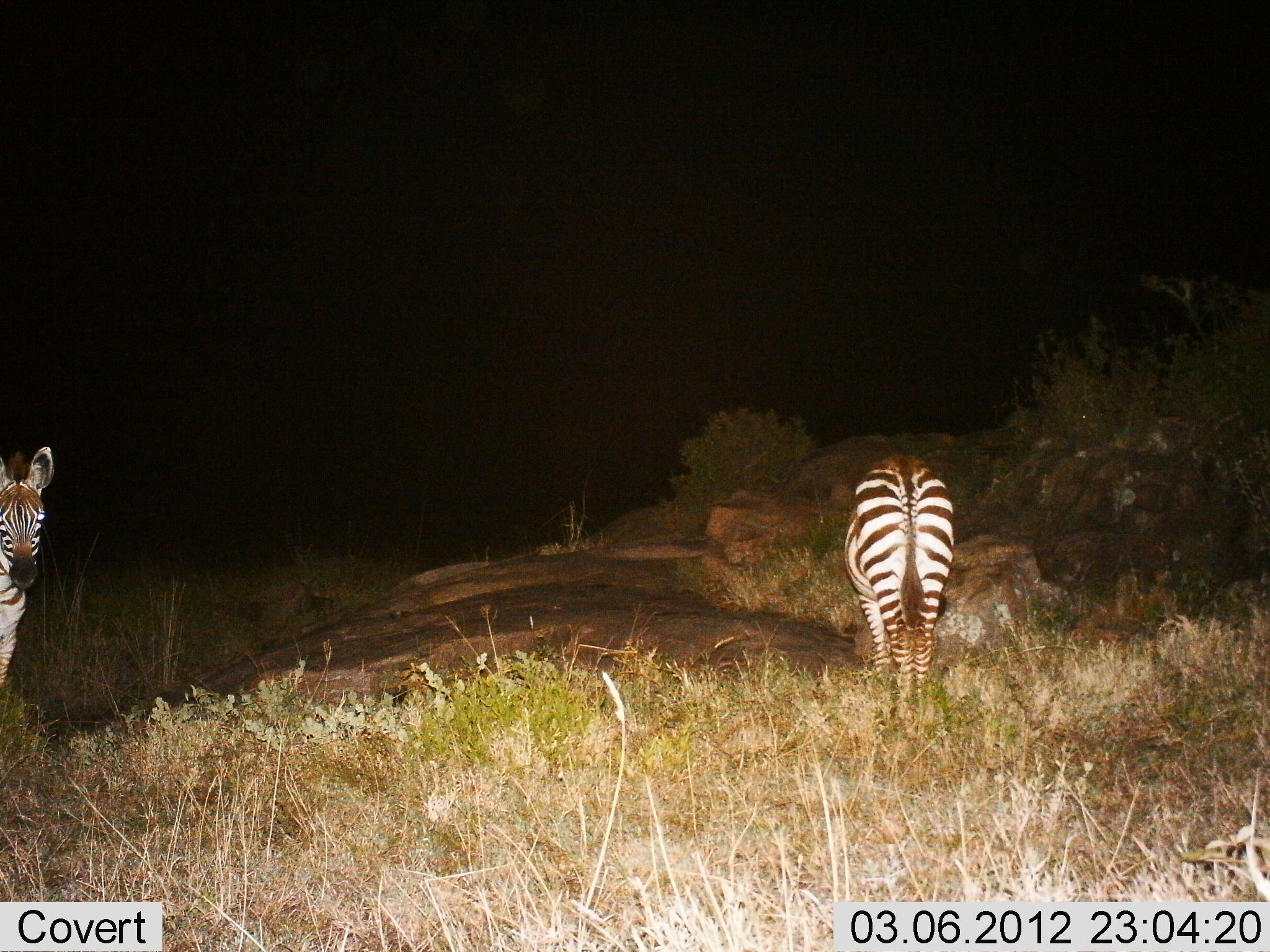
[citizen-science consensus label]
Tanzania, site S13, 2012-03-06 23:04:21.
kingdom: Animalia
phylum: Chordata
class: Mammalia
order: Perissodactyla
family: Equidae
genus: Equus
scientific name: Equus quagga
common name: plains zebra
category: zebra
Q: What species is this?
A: Zebra (plains zebra) (Equus quagga).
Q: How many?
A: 2.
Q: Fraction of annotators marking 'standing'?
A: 97%.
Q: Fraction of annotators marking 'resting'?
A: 3%.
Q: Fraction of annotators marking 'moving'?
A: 3%.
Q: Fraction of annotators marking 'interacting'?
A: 0%.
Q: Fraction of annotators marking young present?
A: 3%.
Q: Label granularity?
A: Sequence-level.